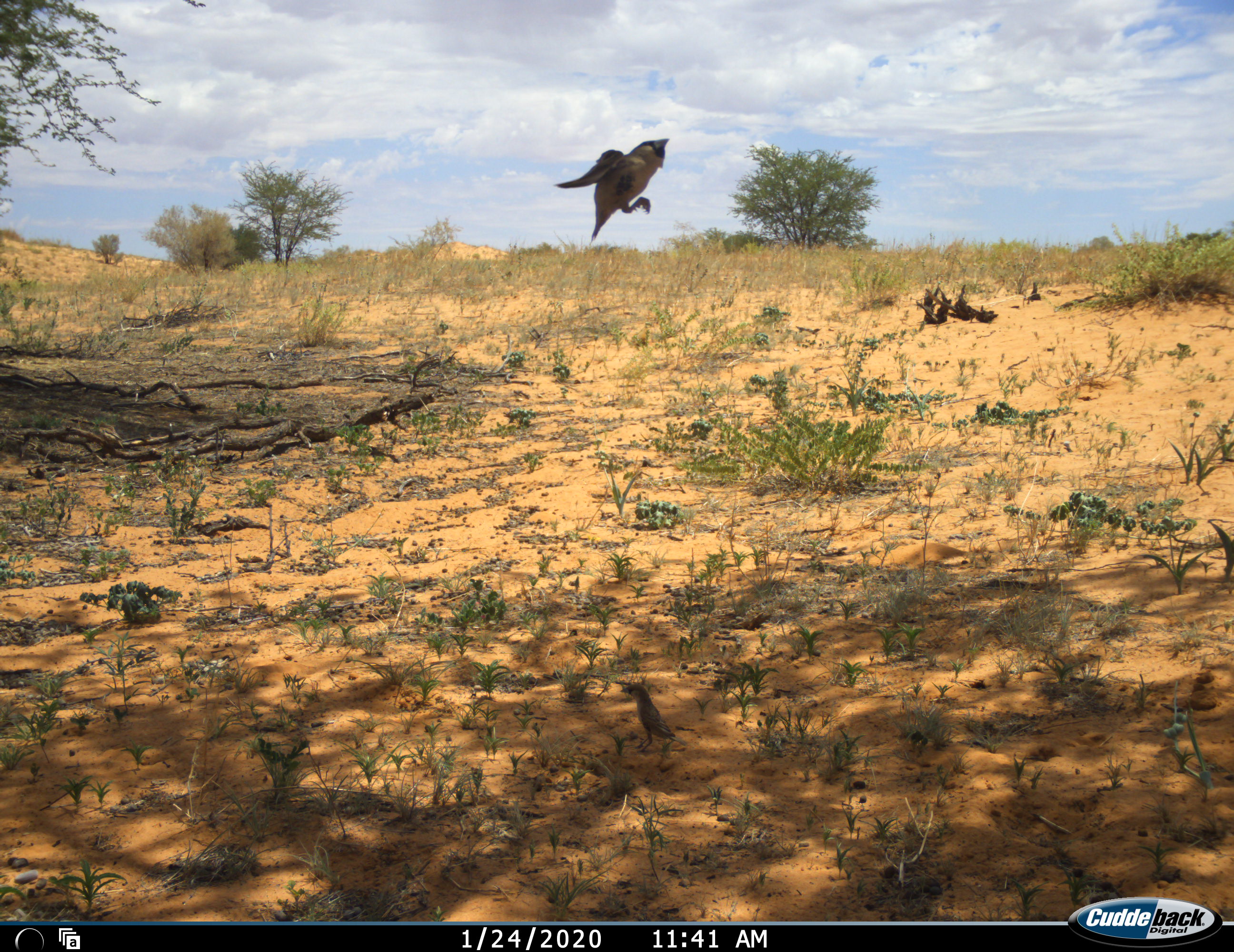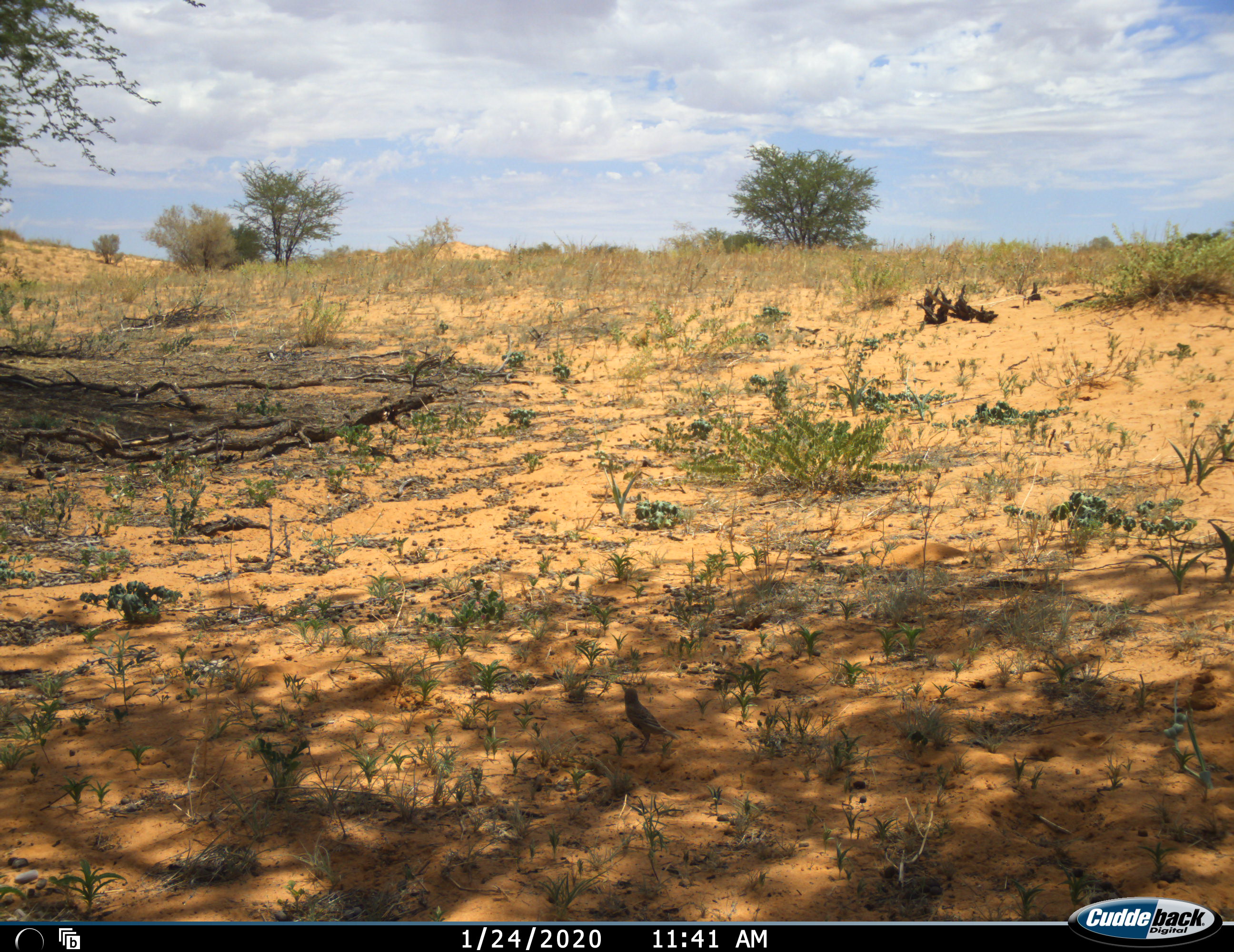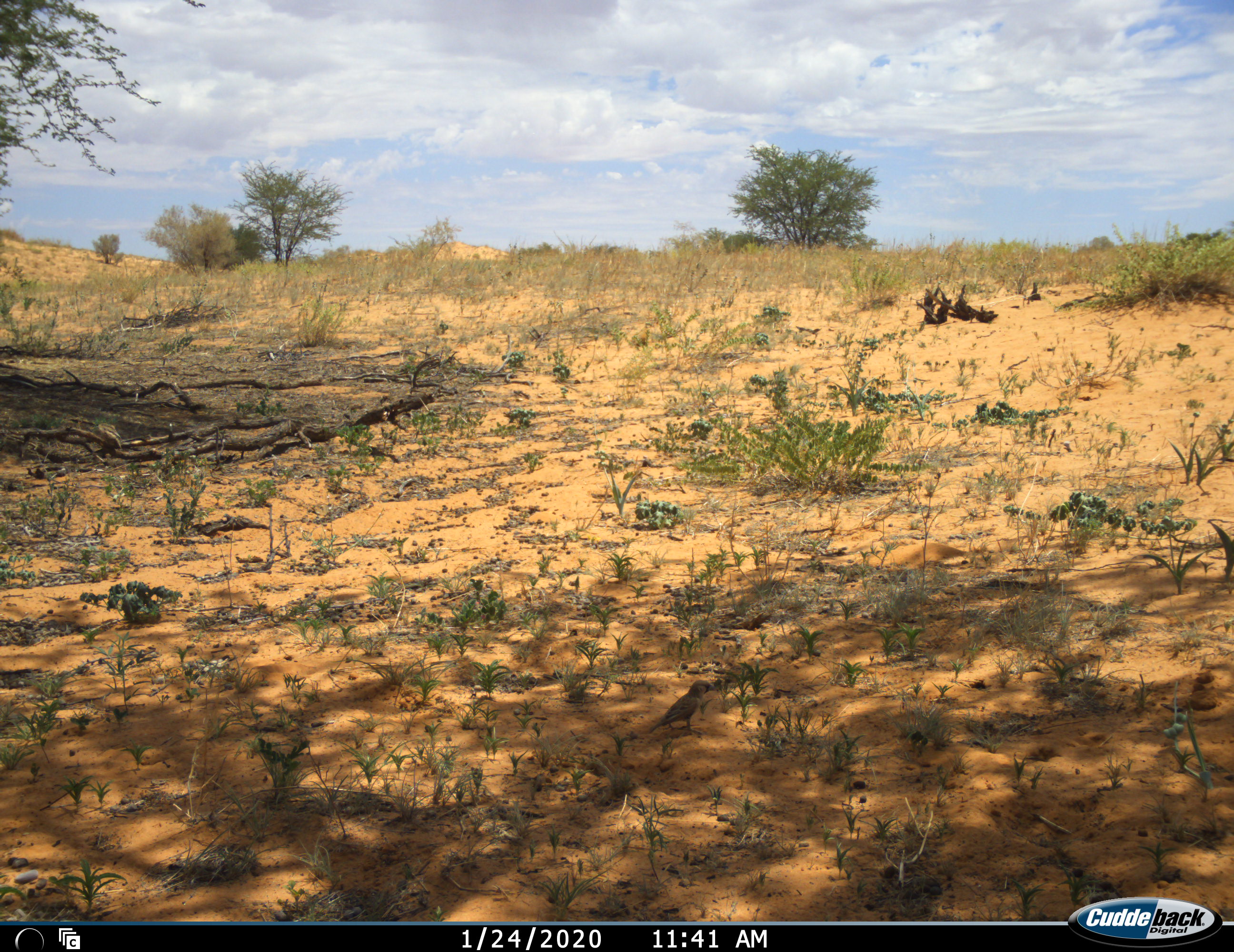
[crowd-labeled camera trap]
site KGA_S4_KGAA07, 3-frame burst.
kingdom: Animalia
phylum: Chordata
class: Aves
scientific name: Aves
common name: bird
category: birdother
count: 2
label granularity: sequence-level